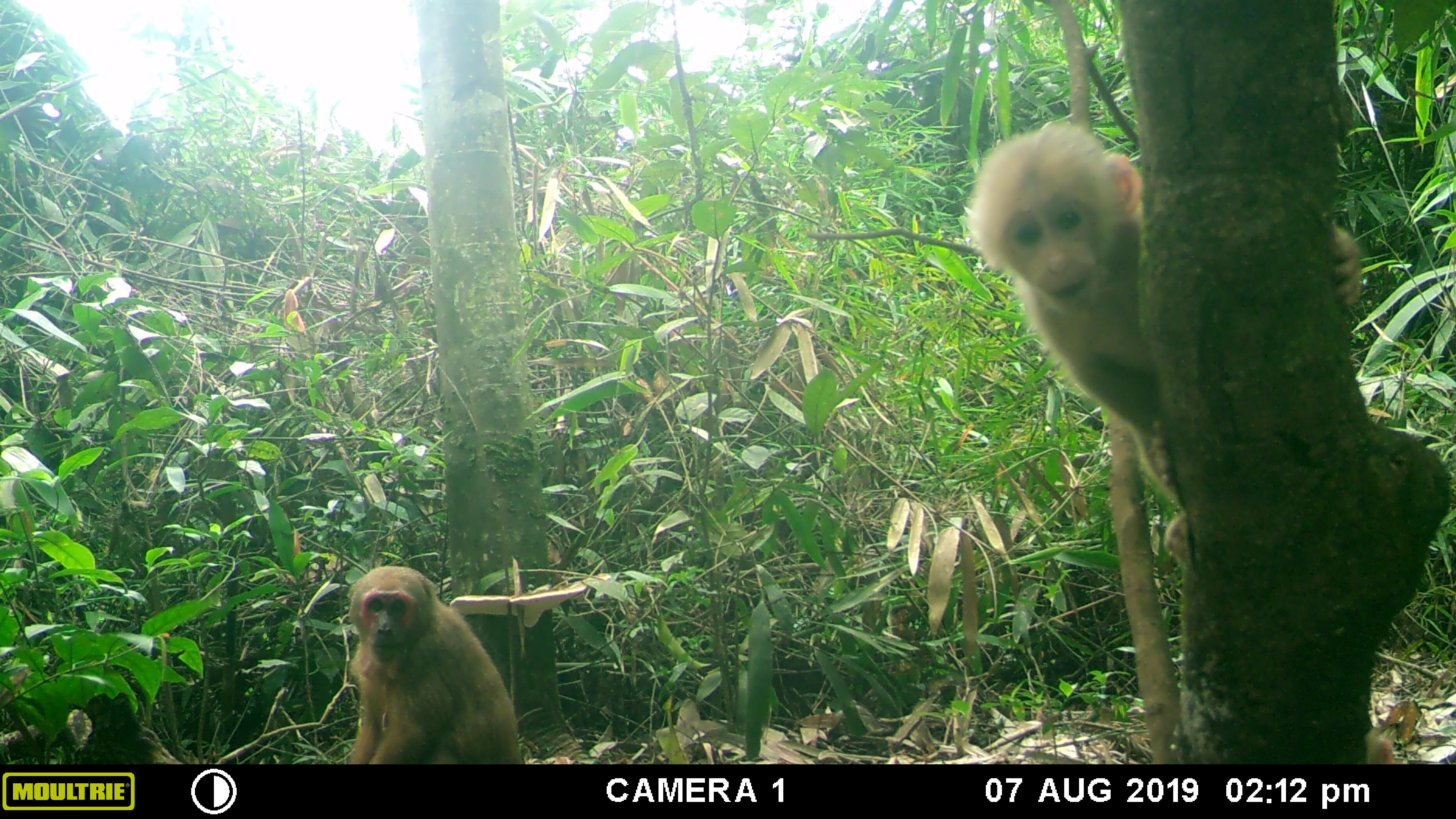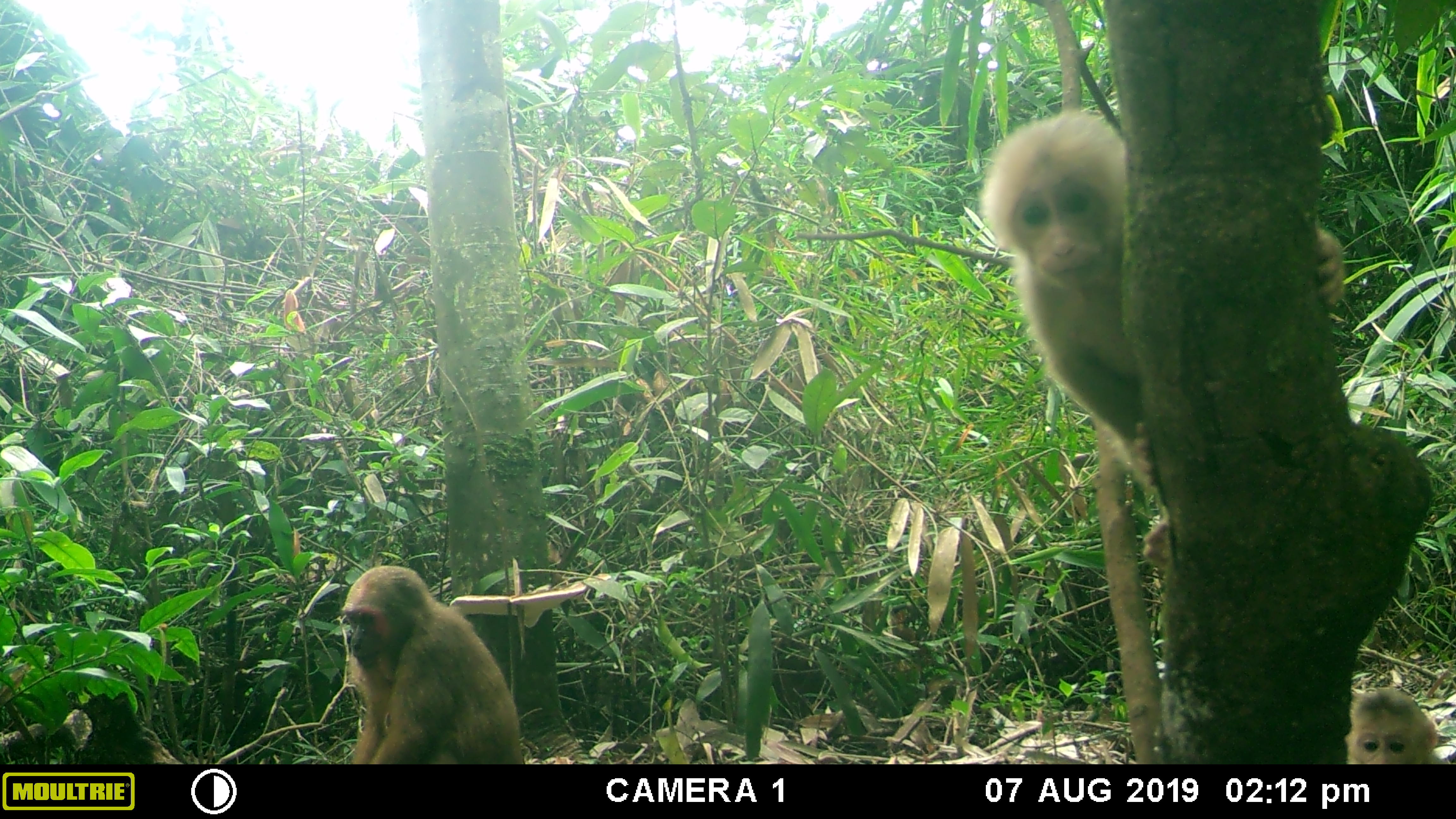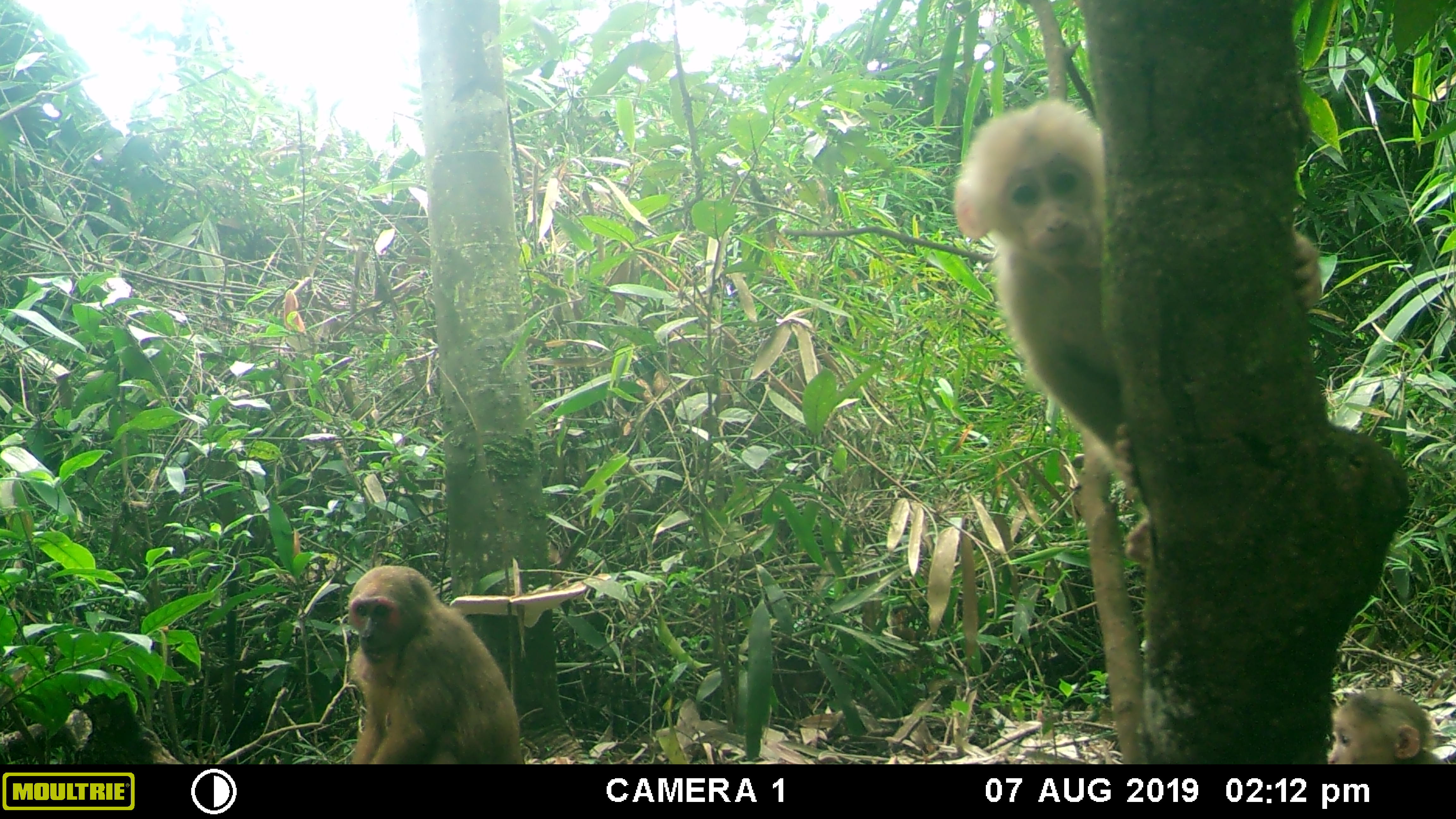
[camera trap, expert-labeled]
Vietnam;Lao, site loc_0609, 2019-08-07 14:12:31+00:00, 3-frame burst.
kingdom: Animalia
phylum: Chordata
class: Mammalia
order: Primates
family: Cercopithecidae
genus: Macaca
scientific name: Macaca arctoides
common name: stump-tailed macaque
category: stump tailed macaque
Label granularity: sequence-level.